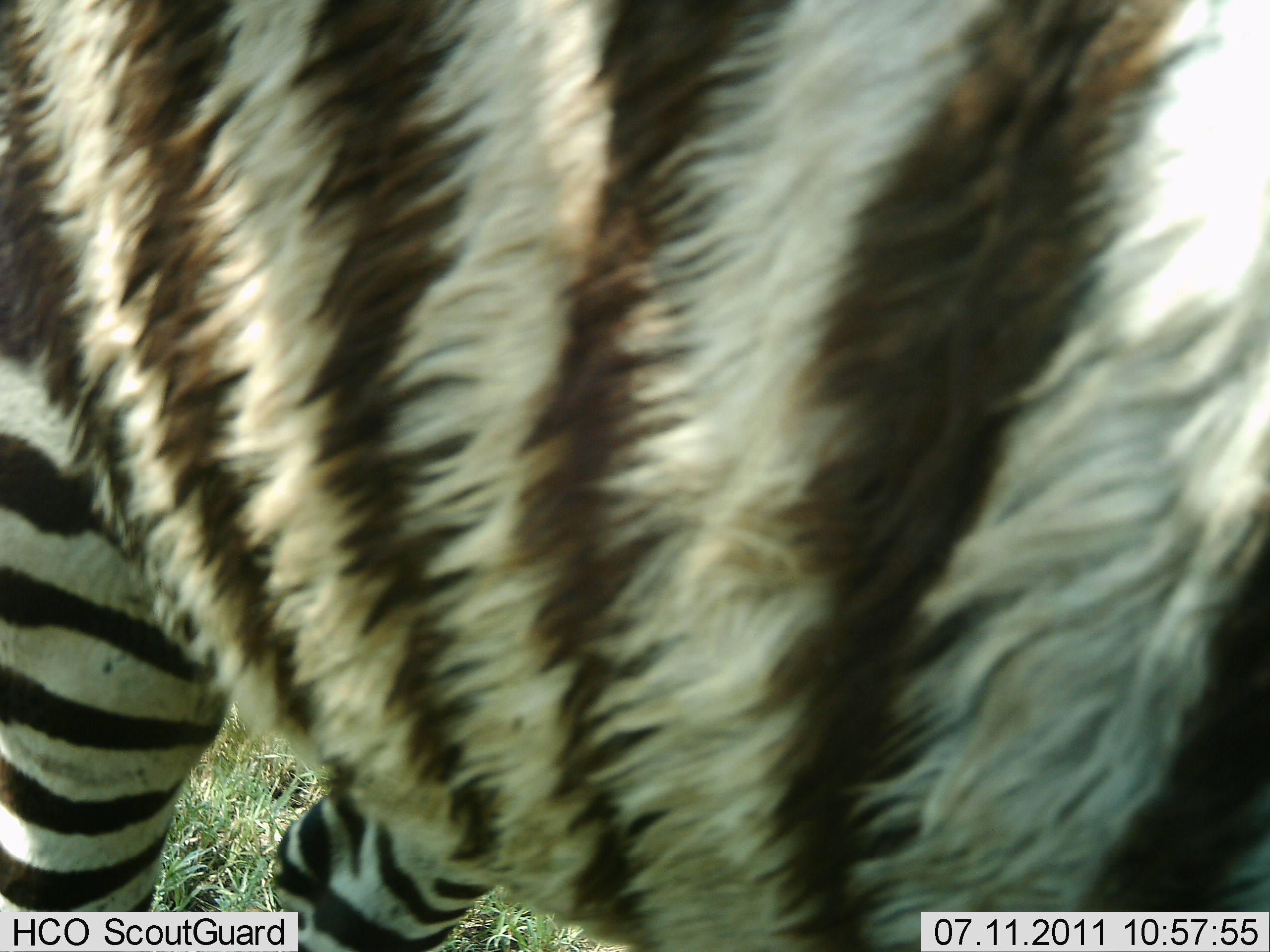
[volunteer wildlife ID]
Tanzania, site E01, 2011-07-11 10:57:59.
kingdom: Animalia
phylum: Chordata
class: Mammalia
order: Perissodactyla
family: Equidae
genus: Equus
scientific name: Equus quagga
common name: plains zebra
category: zebra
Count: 1.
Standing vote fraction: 100%.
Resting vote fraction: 0%.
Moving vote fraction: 0%.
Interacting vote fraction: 0%.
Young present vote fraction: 0%.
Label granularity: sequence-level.